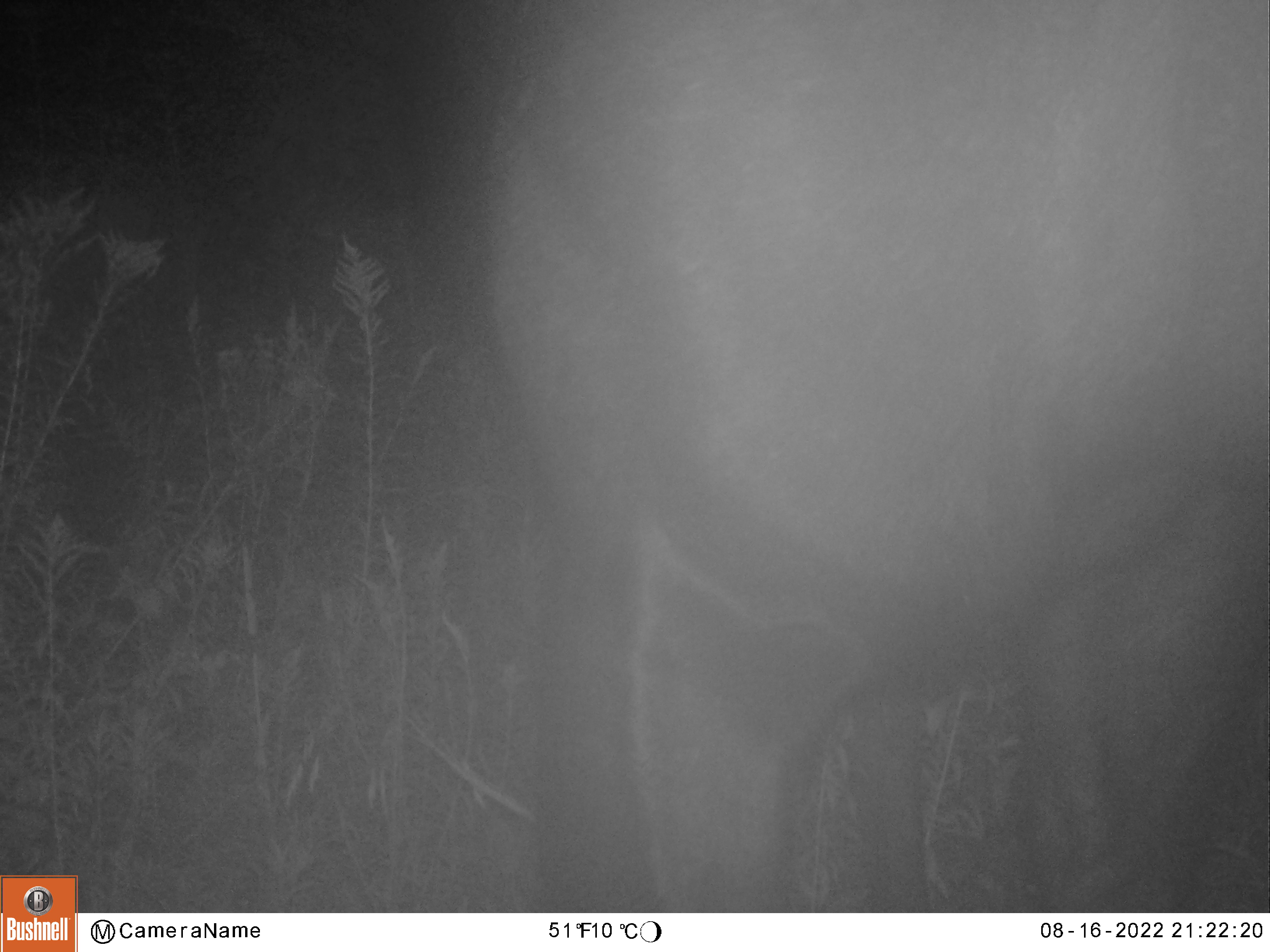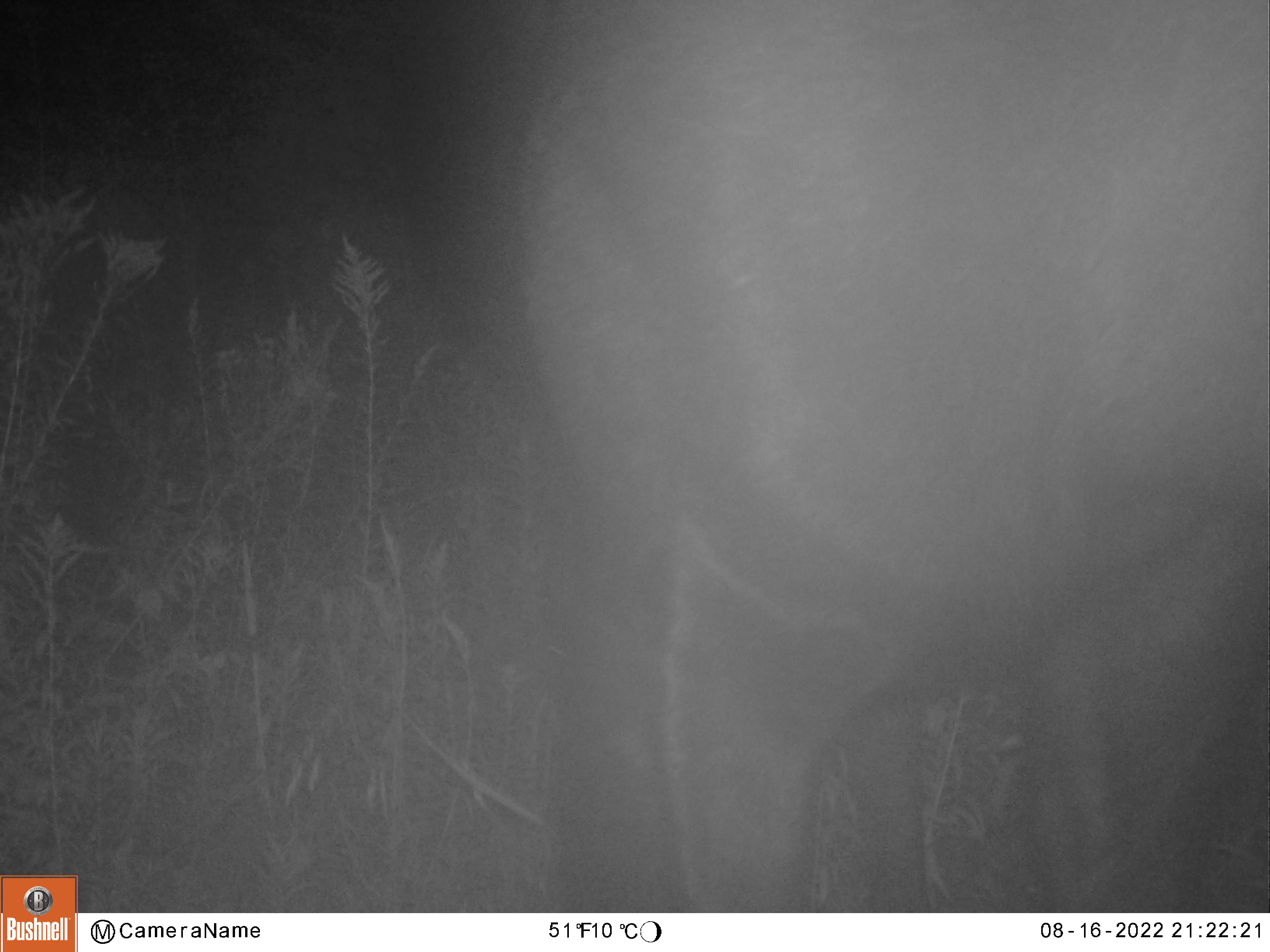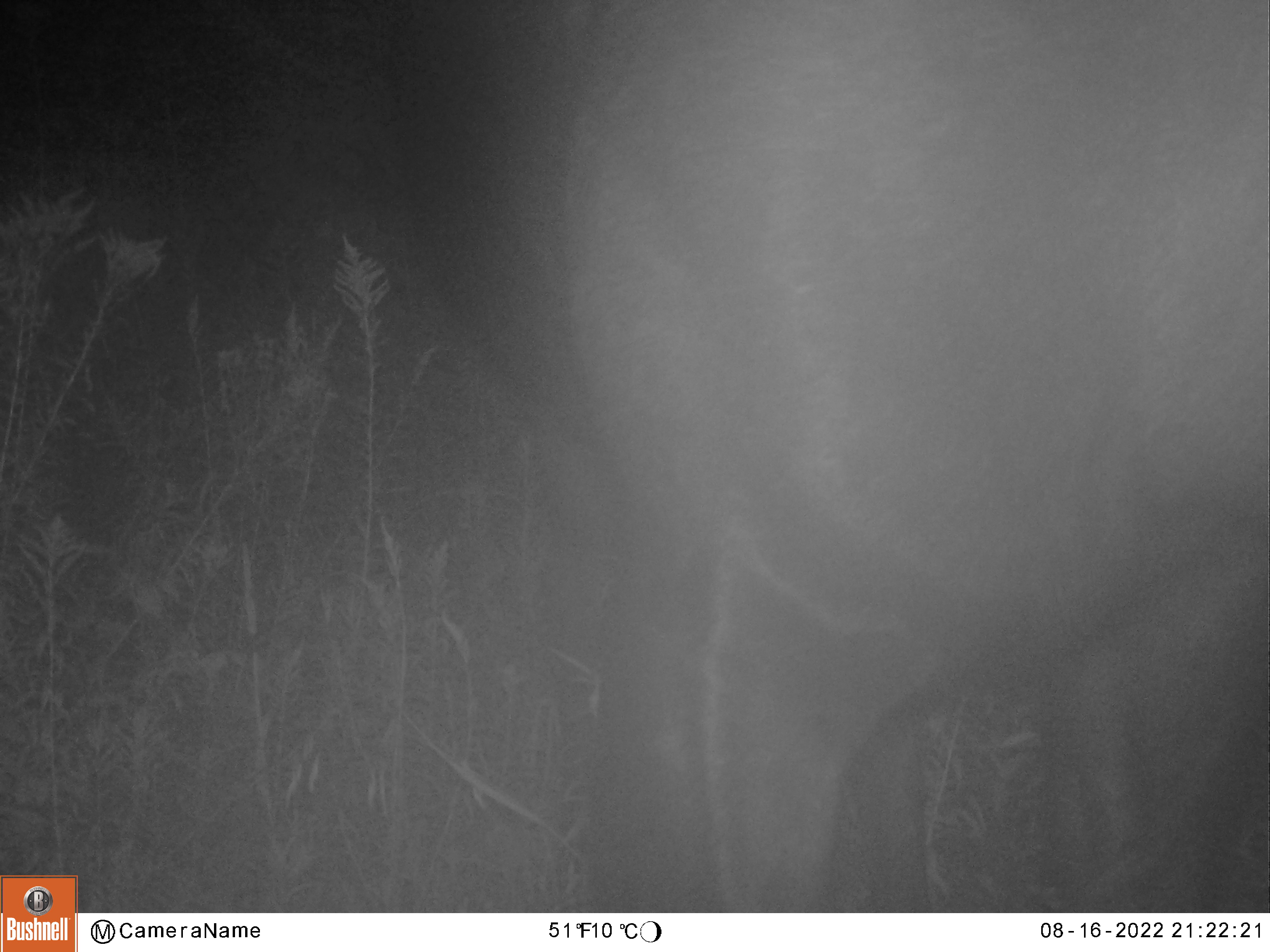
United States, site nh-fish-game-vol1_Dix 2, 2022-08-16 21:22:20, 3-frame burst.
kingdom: Animalia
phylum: Chordata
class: Mammalia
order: Artiodactyla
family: Cervidae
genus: Alces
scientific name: Alces alces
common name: moose